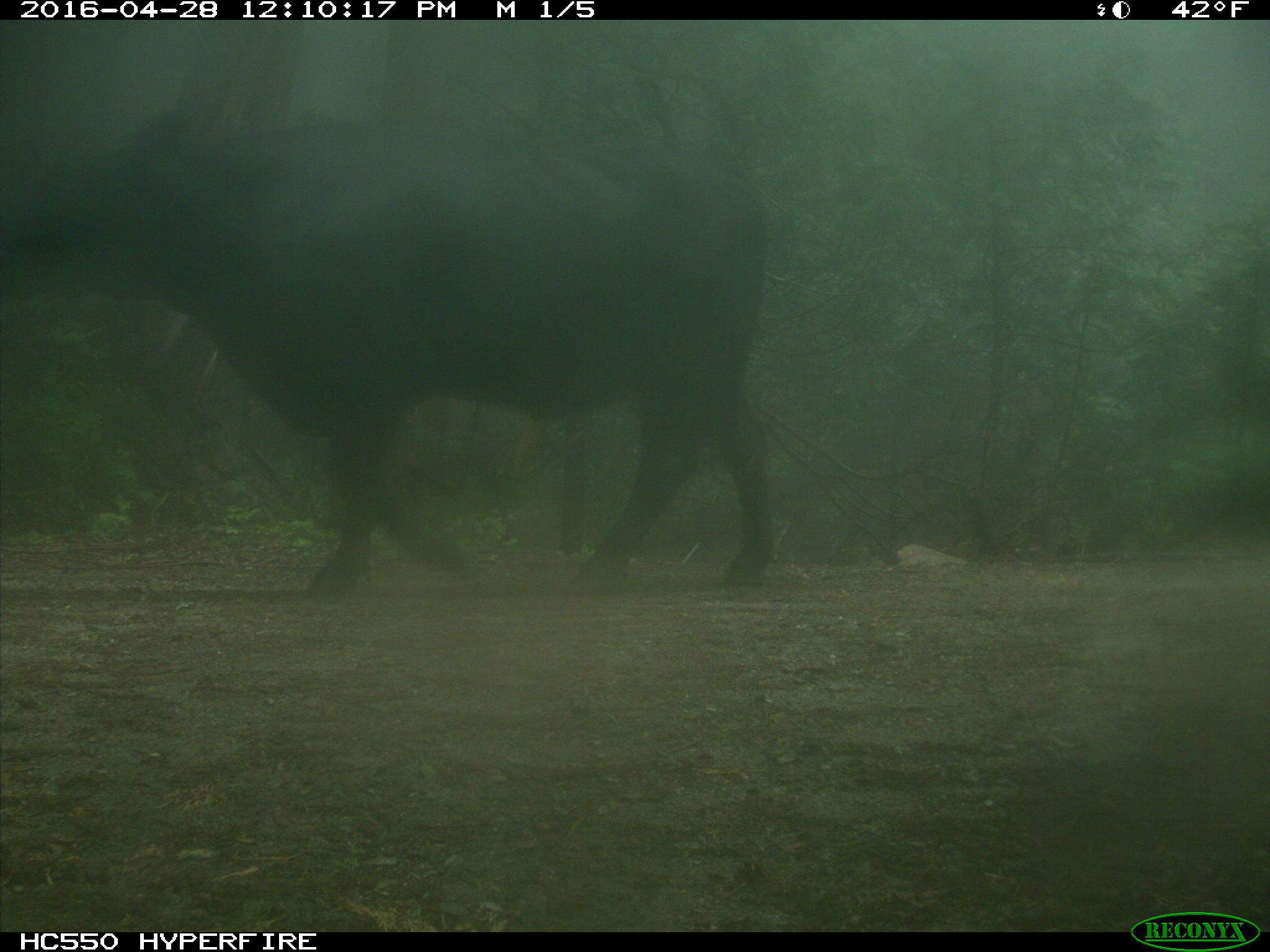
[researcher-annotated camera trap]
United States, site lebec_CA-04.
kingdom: Animalia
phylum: Chordata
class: Mammalia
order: Artiodactyla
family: Bovidae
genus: Bos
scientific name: Bos taurus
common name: domestic cow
Bos taurus (domestic cow).